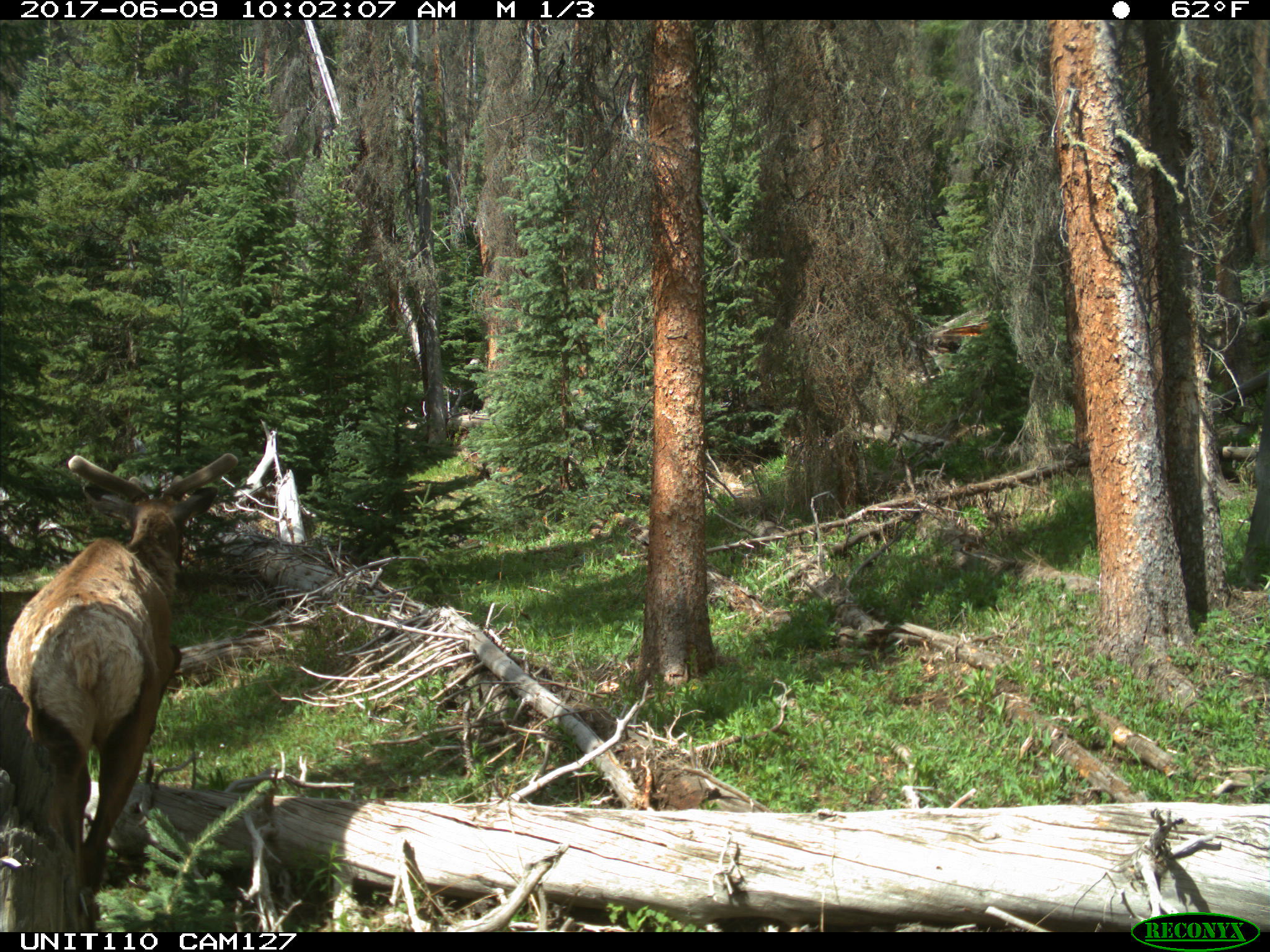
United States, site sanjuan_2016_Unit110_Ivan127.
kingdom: Animalia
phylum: Chordata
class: Mammalia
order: Artiodactyla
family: Cervidae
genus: Cervus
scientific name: Cervus elaphus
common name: red deer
Cervus elaphus (red deer).